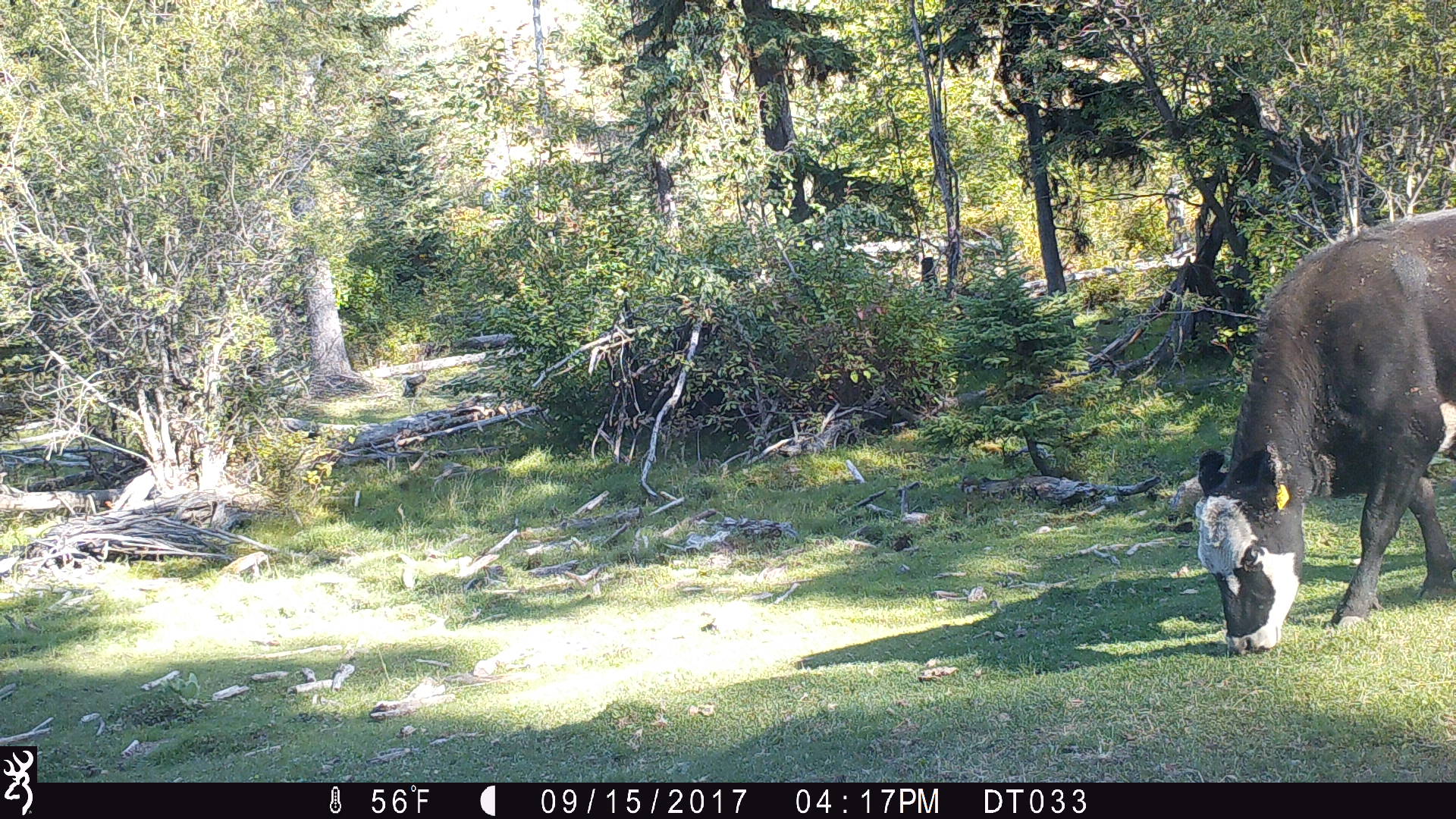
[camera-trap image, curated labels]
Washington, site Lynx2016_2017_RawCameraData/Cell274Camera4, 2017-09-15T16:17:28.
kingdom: Animalia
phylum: Chordata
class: Mammalia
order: Artiodactyla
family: Bovidae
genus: Bos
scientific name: Bos taurus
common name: domestic cattle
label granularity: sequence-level